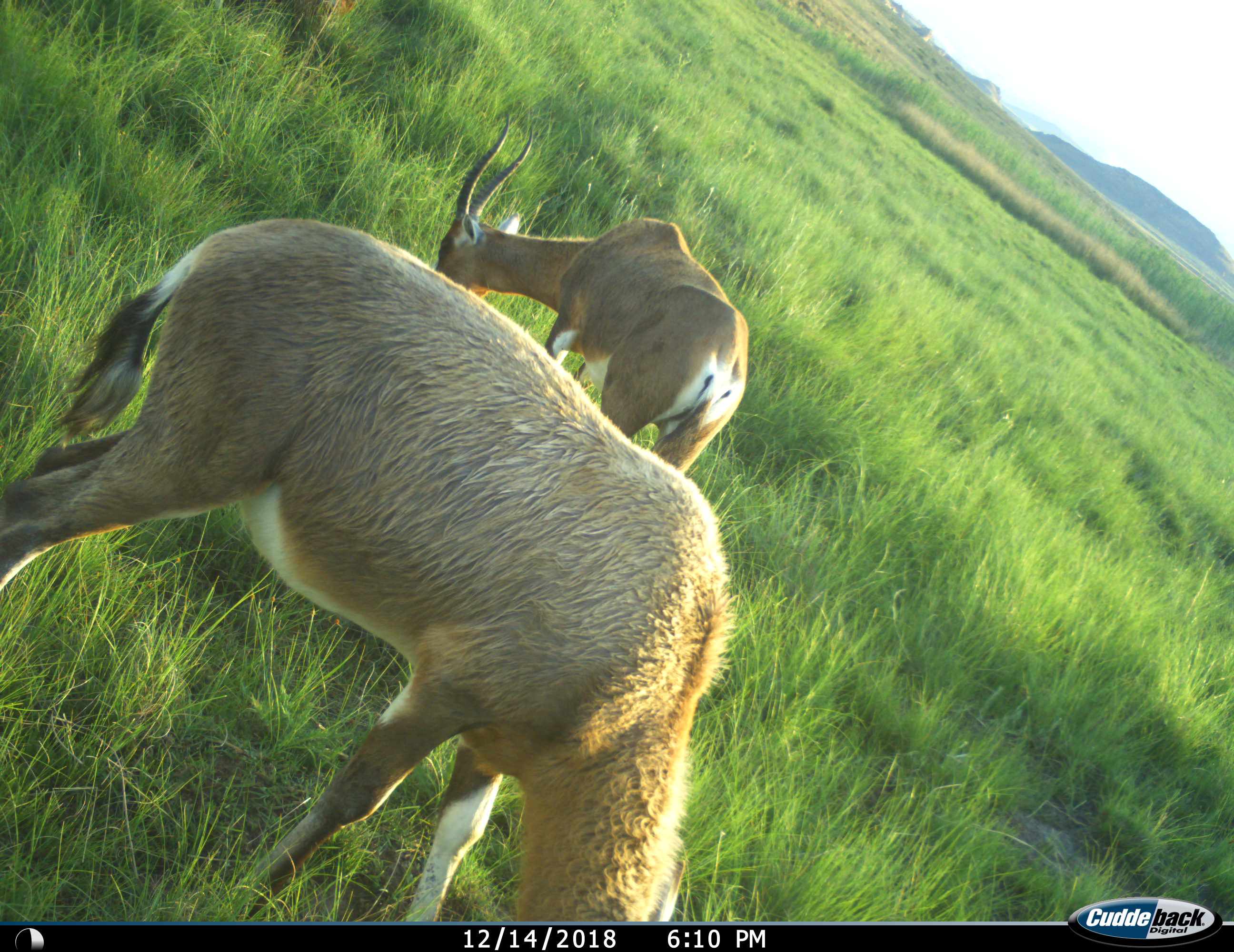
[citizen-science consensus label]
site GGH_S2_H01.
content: unidentified animal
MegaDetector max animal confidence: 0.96